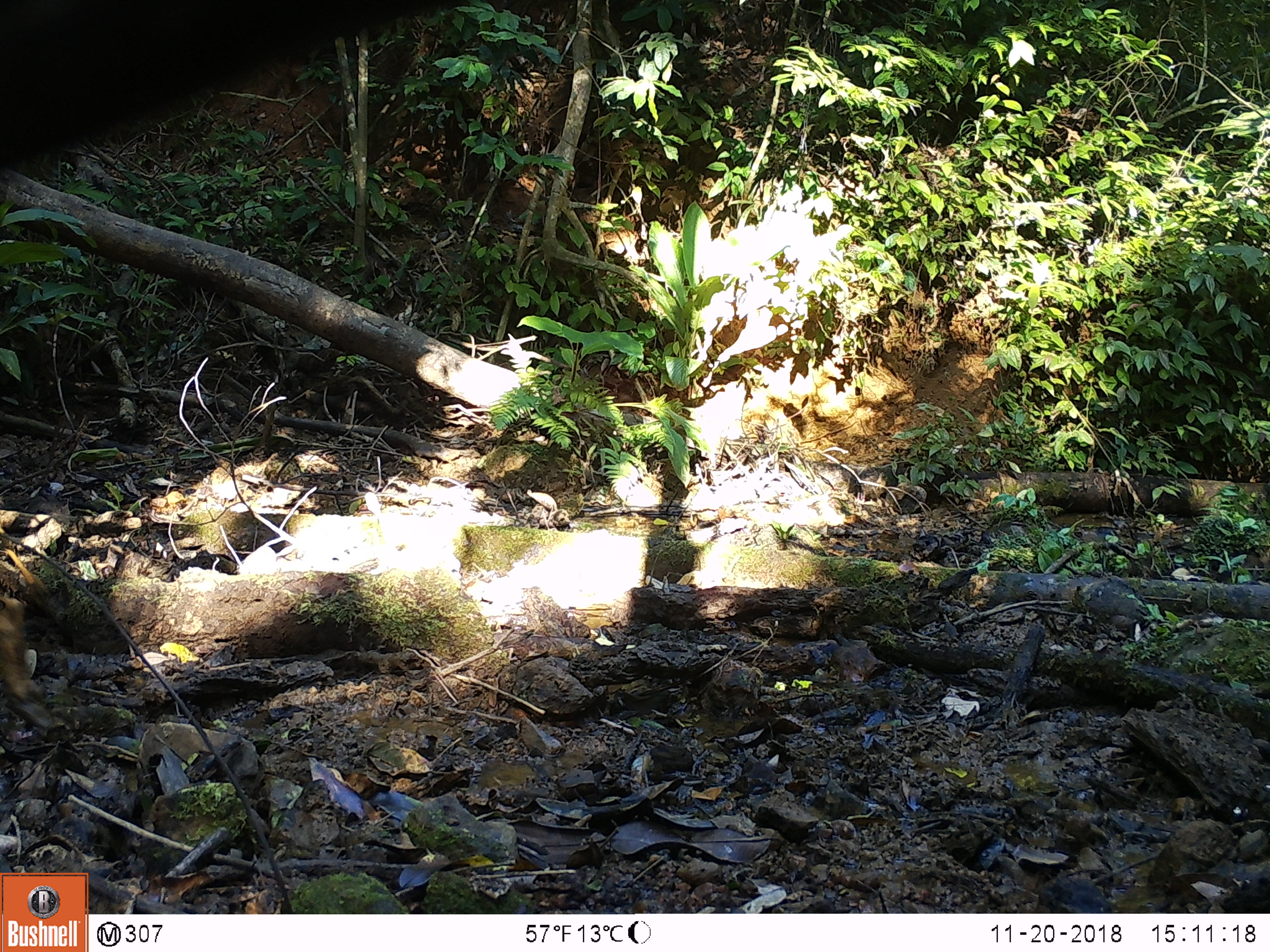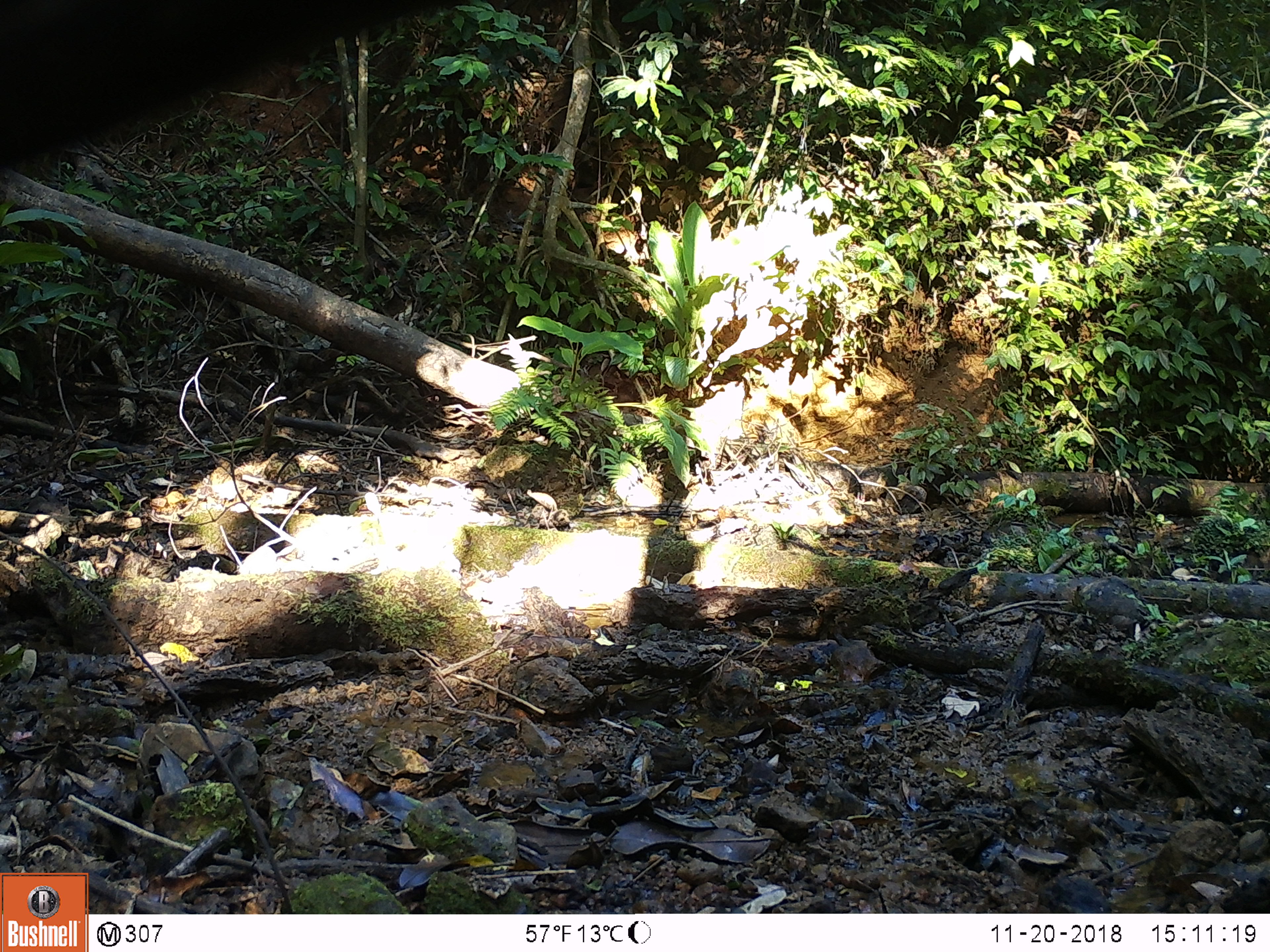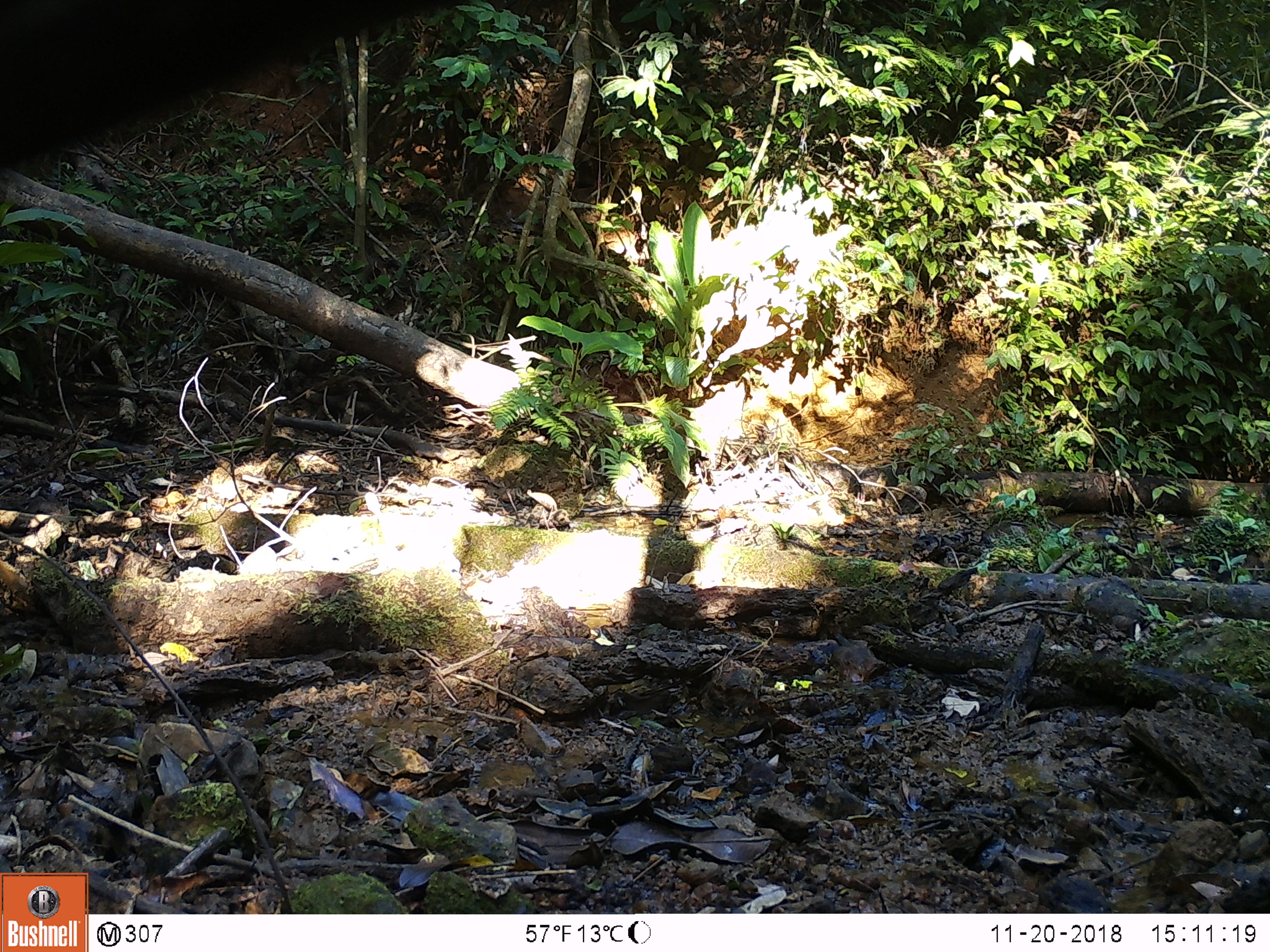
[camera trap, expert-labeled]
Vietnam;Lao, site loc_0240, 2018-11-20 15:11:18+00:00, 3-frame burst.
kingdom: Animalia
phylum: Chordata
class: Mammalia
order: Artiodactyla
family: Suidae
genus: Sus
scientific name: Sus scrofa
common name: eurasian wild pig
Eurasian wild pig (Sus scrofa). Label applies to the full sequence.